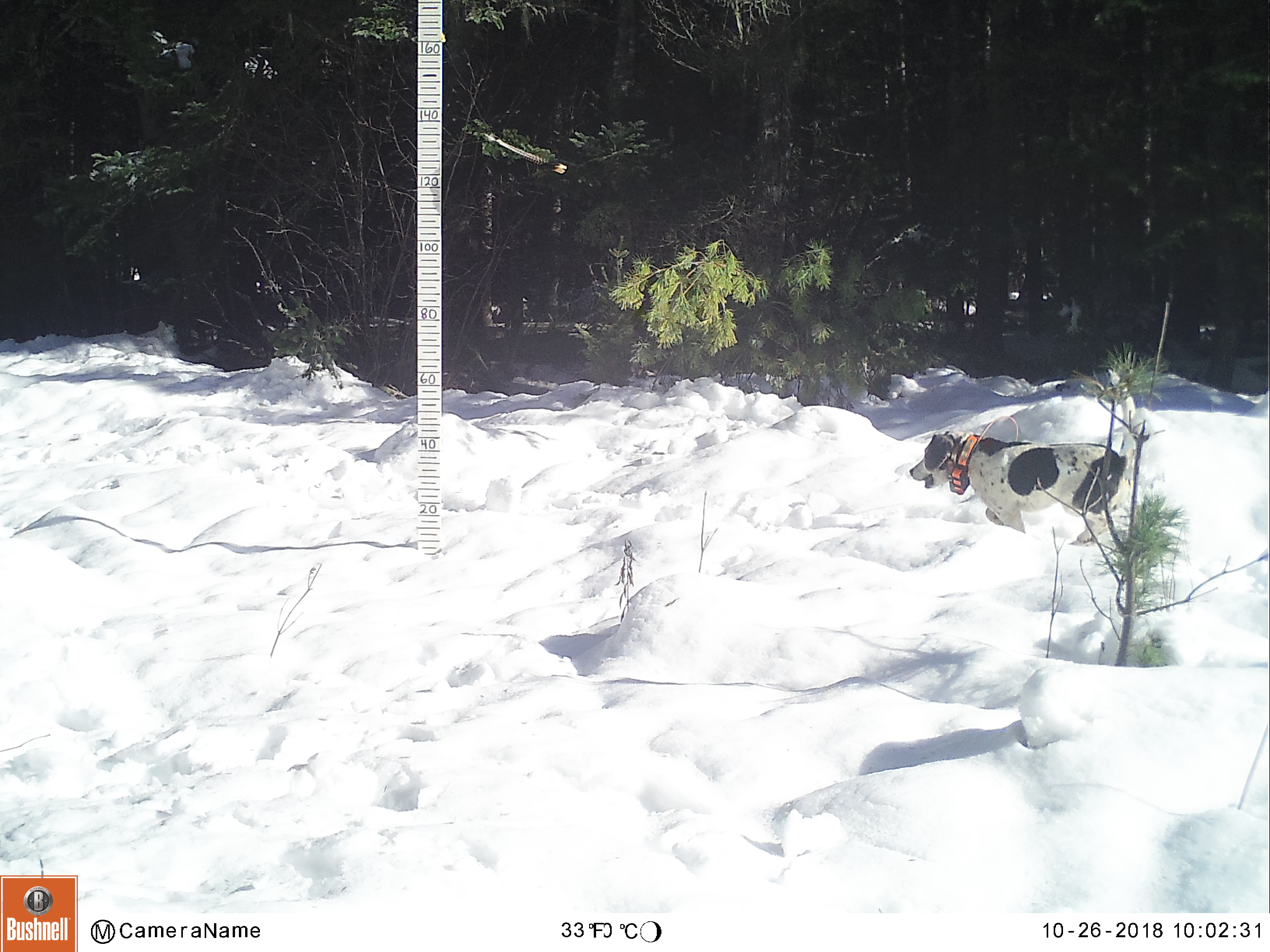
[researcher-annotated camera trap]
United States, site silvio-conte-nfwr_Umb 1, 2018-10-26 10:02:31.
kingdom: Animalia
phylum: Chordata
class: Mammalia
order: Carnivora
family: Canidae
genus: Canis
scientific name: Canis familiaris familiaris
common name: domestic dog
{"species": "domestic dog (Canis familiaris familiaris)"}